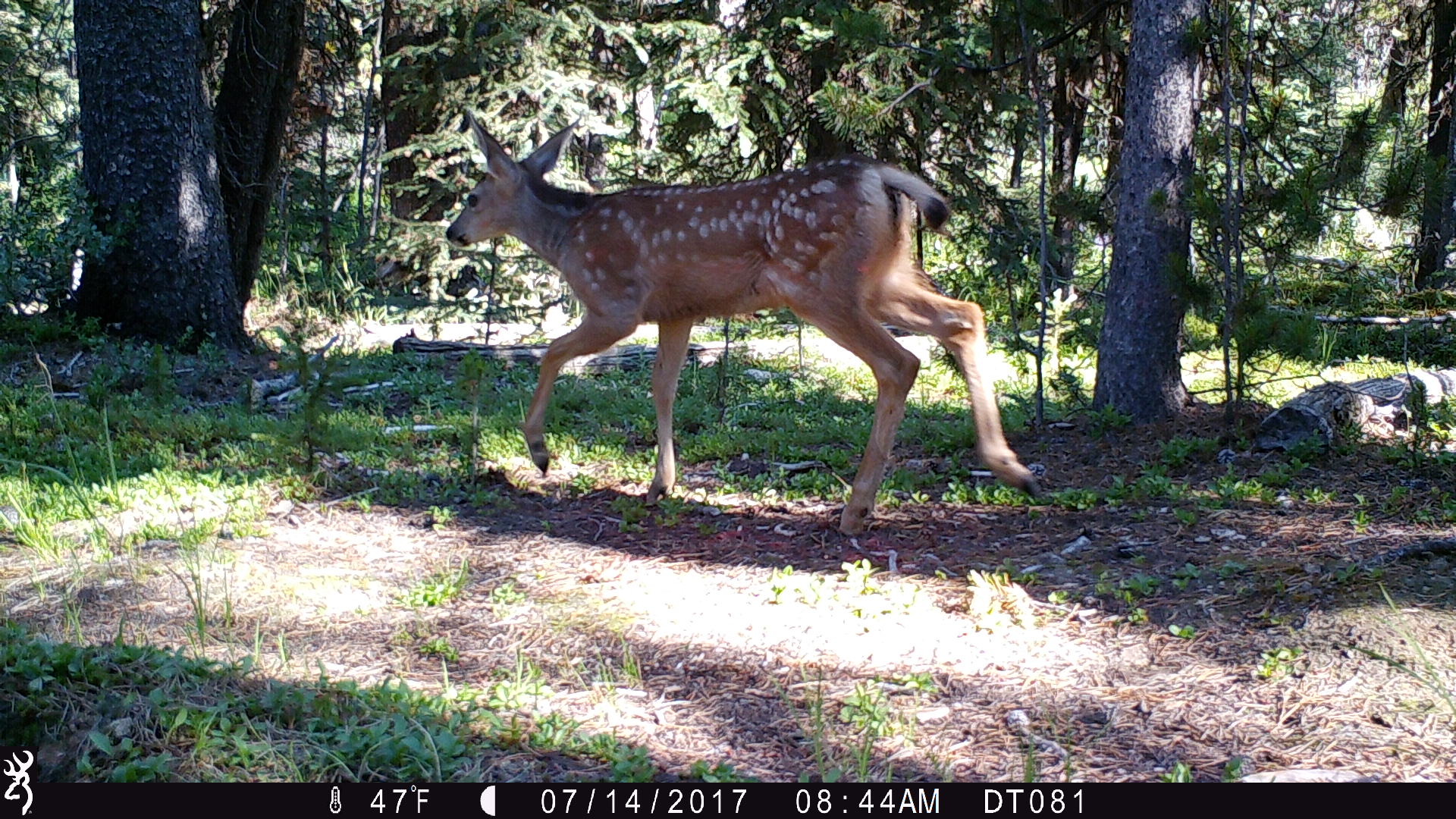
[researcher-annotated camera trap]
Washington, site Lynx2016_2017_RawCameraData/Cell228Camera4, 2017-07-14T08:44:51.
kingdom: Animalia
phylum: Chordata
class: Mammalia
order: Artiodactyla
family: Cervidae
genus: Odocoileus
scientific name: Odocoileus hemionus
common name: mule deer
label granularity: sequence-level